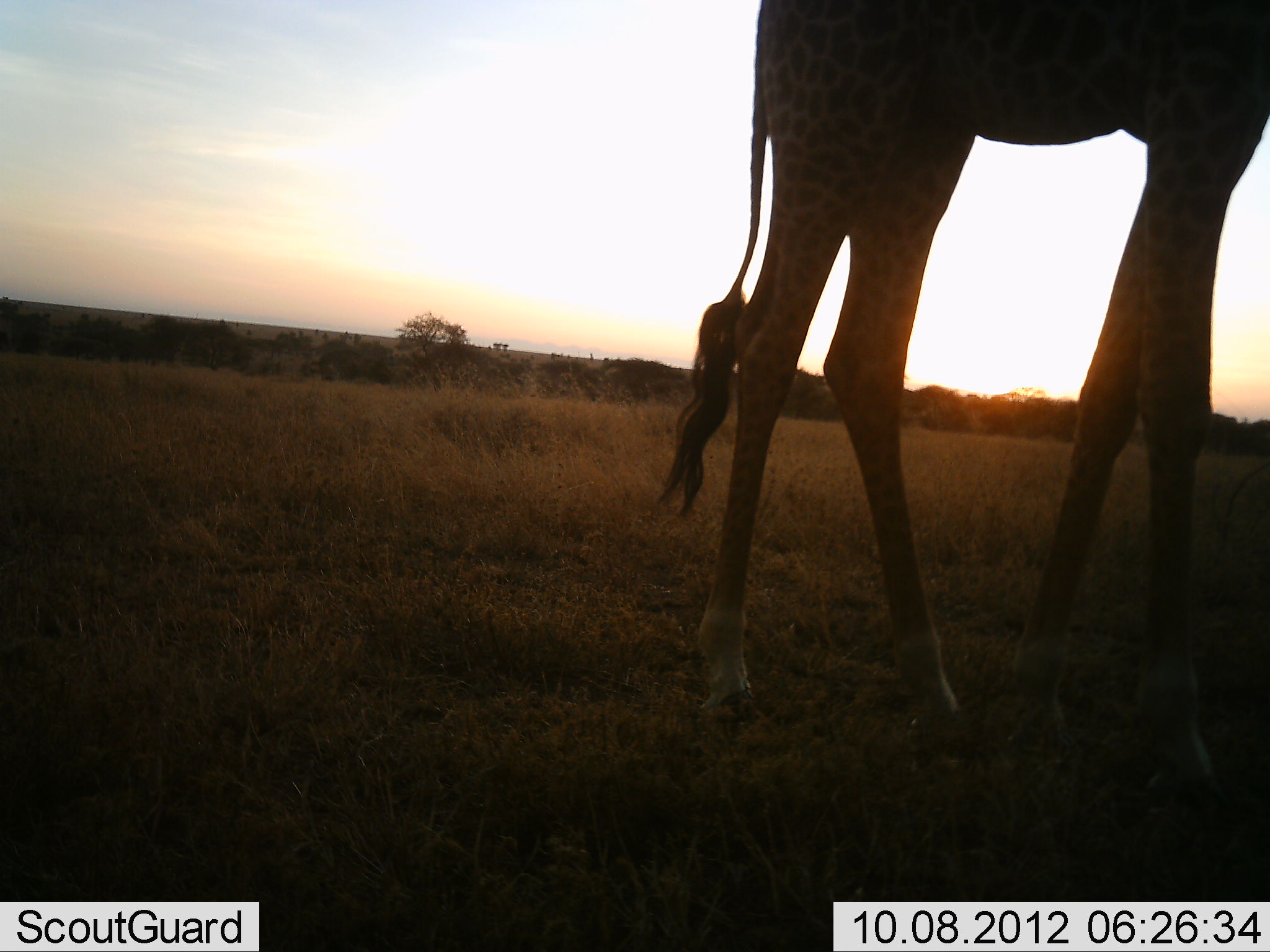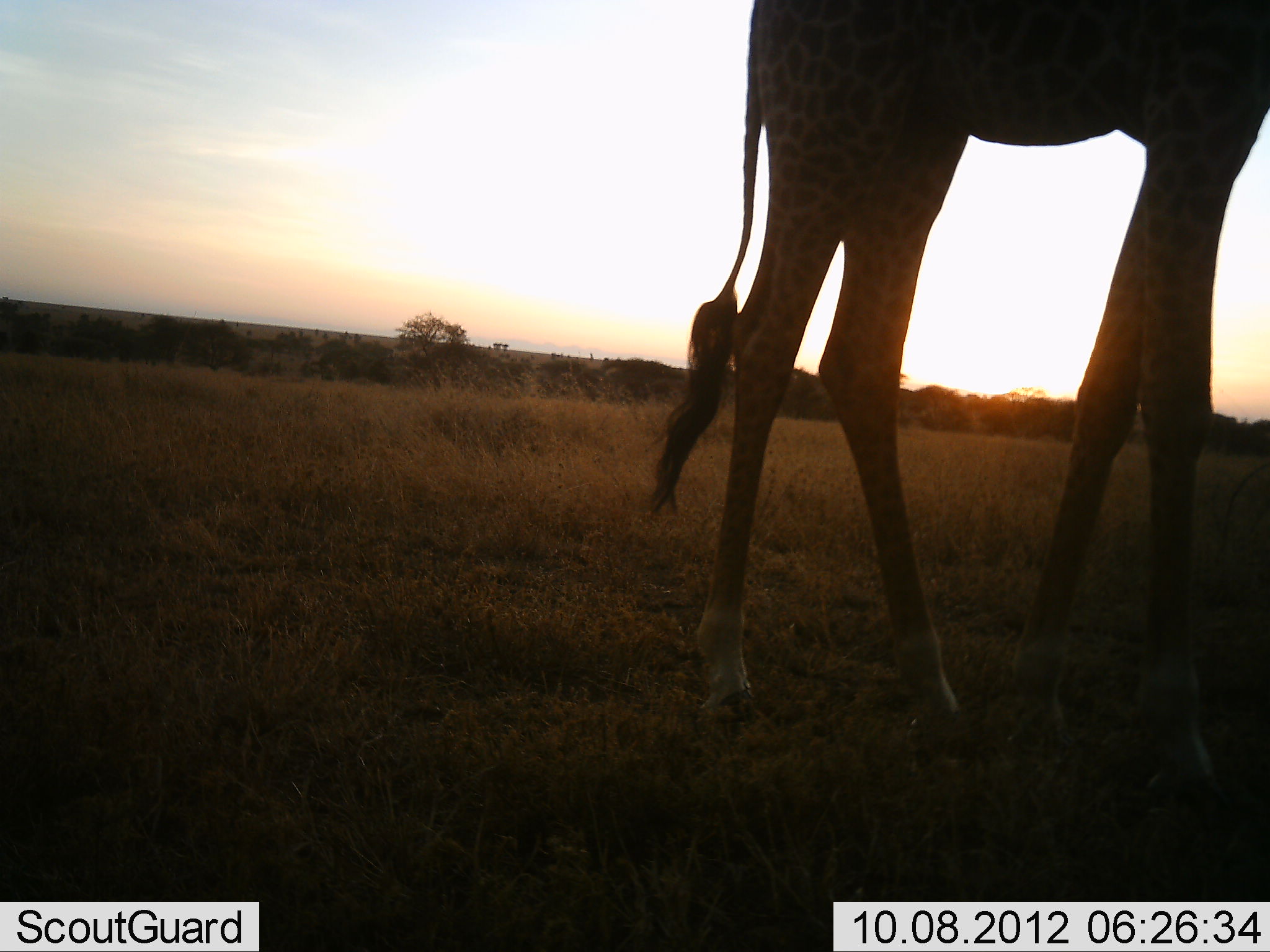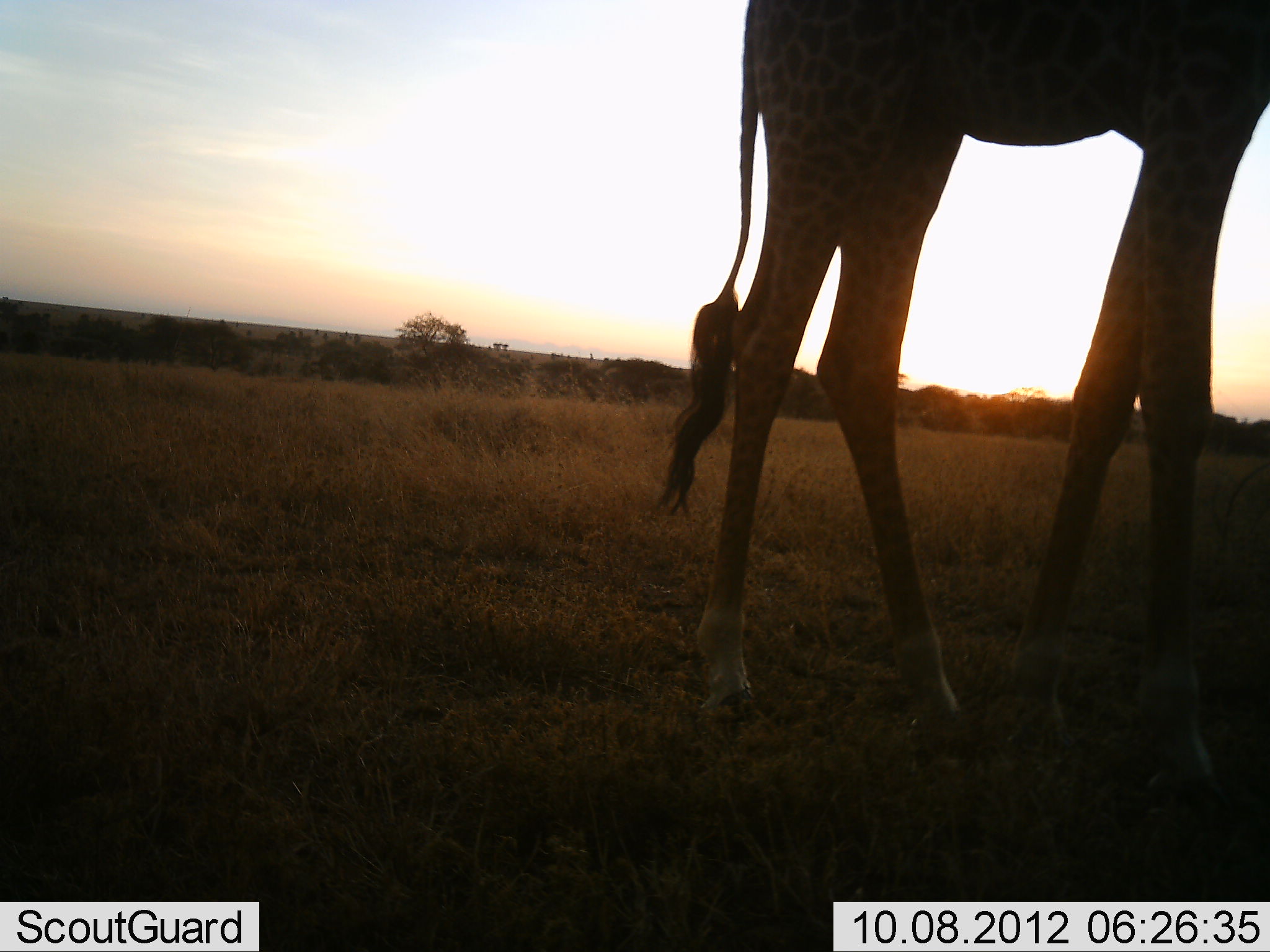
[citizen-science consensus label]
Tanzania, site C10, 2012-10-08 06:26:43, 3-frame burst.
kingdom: Animalia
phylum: Chordata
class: Mammalia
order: Artiodactyla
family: Giraffidae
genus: Giraffa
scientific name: Giraffa camelopardalis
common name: giraffe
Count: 1.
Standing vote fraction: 90%.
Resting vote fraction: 0%.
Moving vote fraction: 10%.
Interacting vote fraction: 0%.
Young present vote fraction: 0%.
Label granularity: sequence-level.